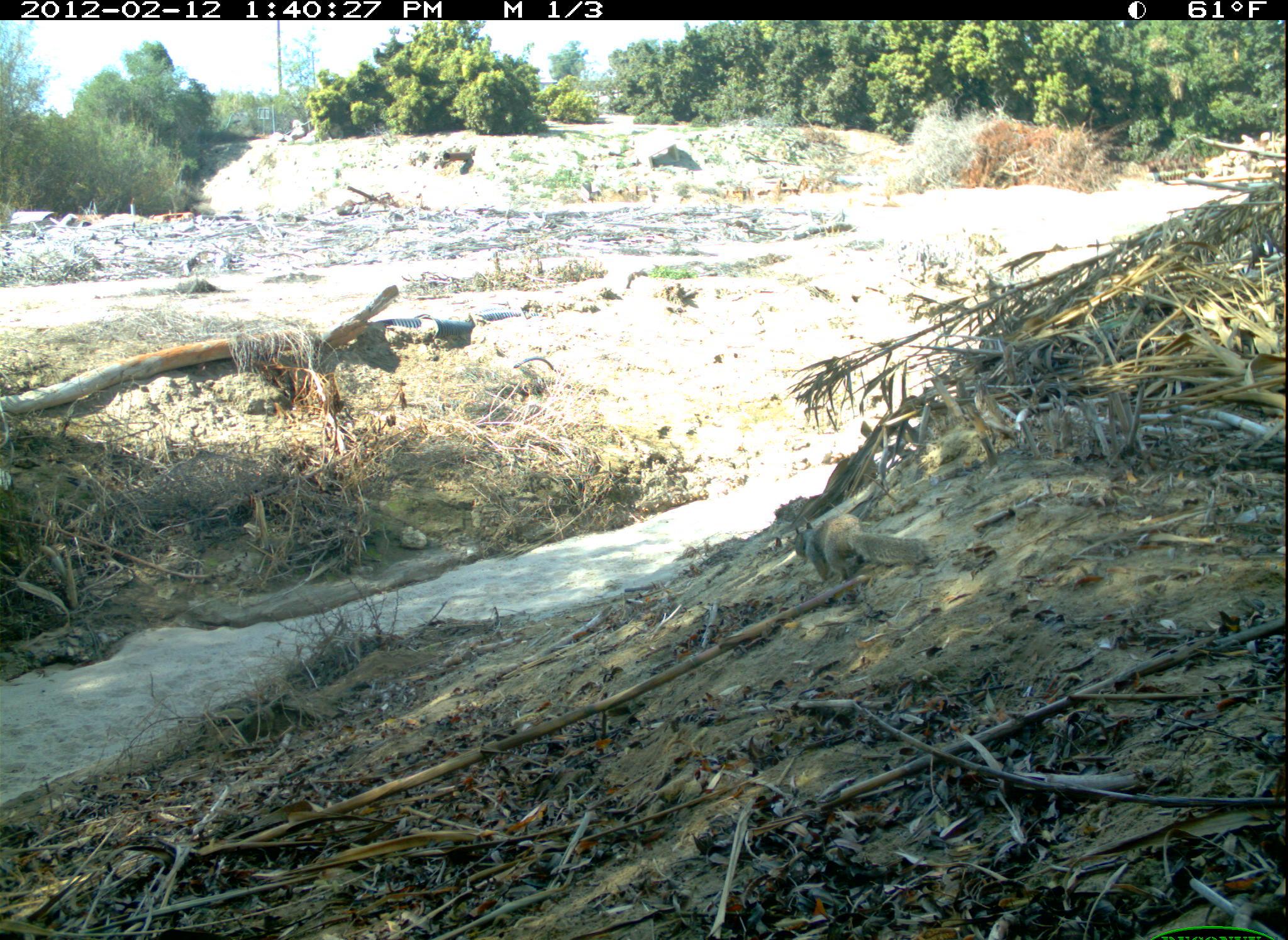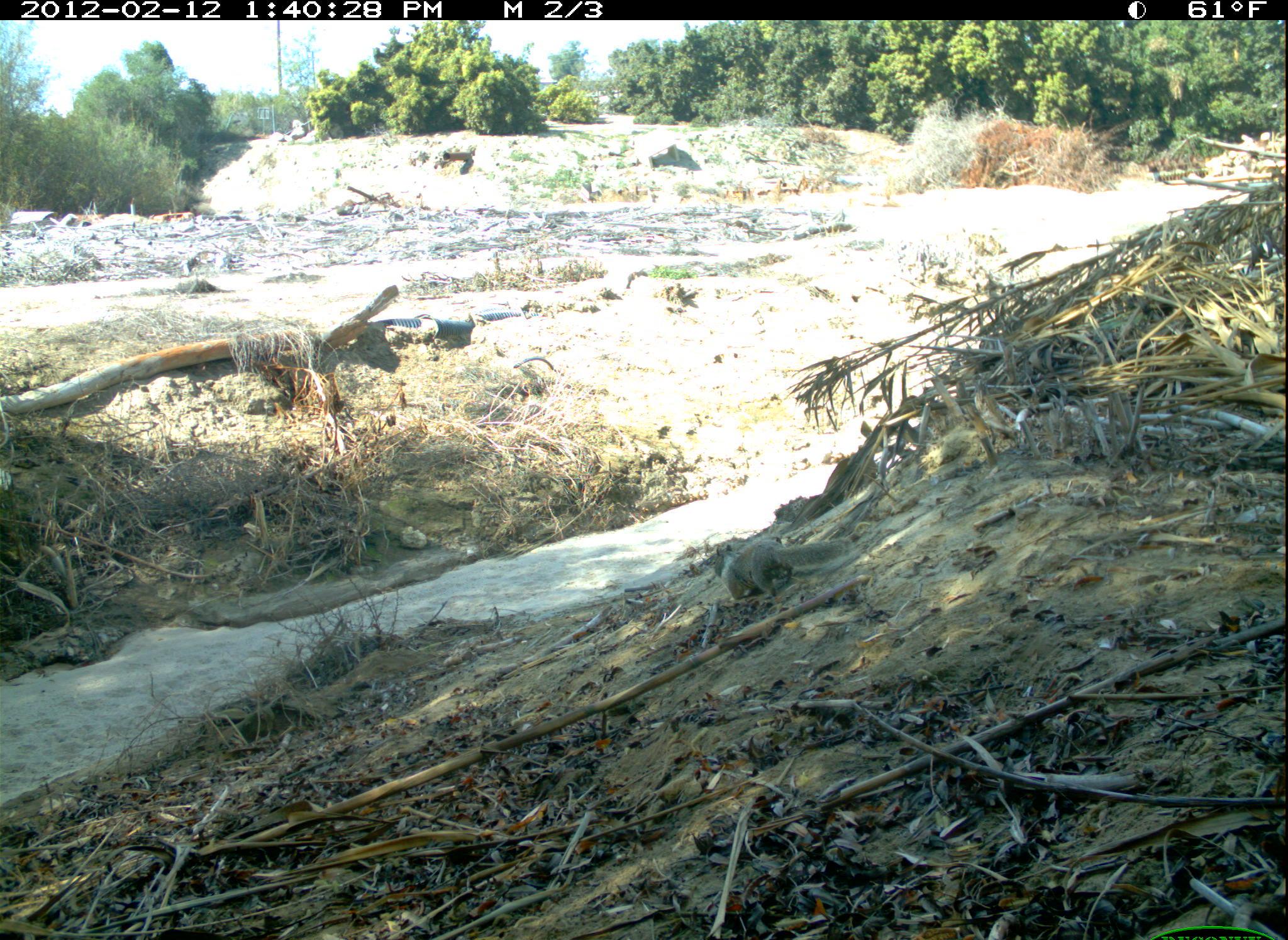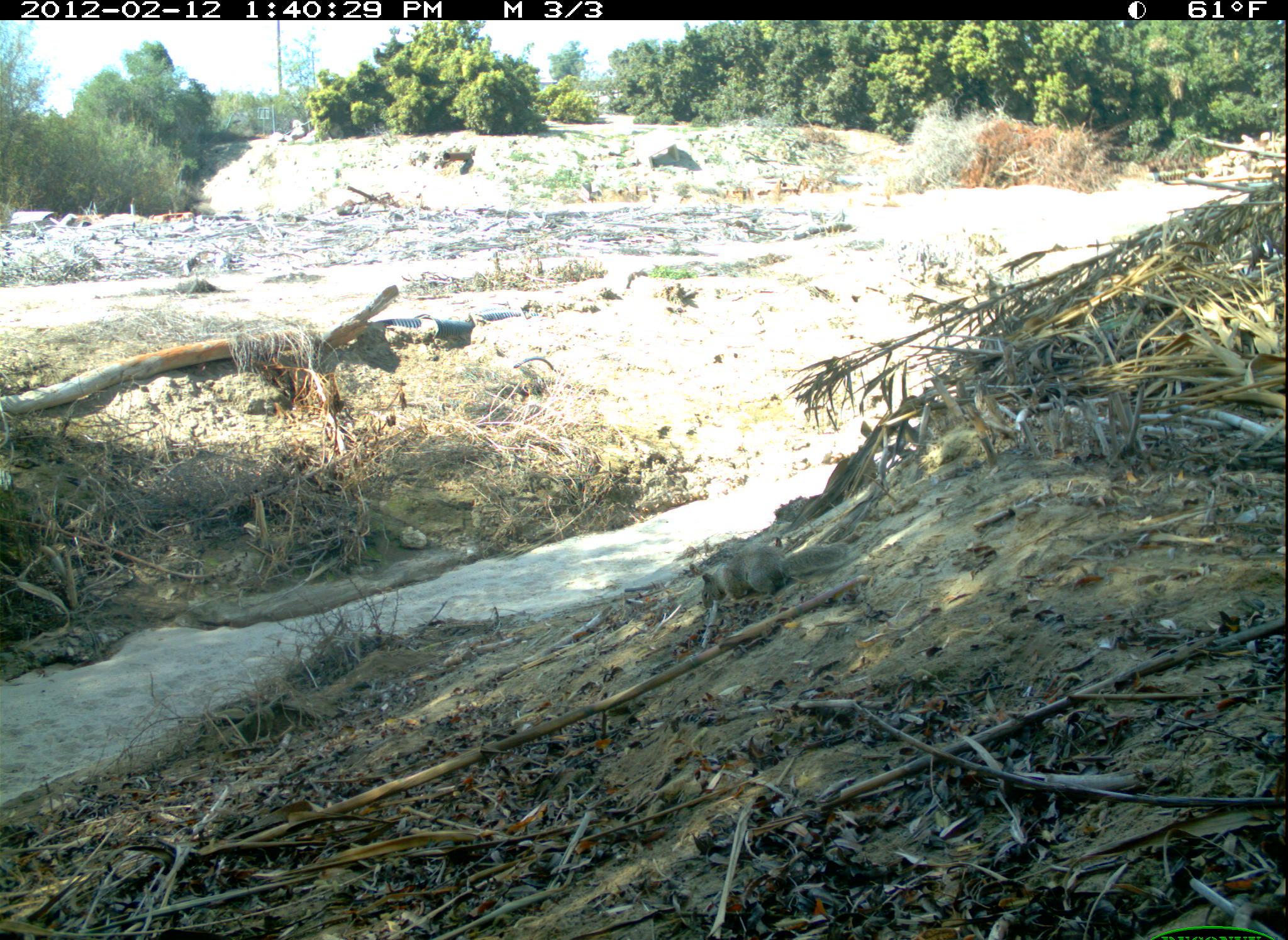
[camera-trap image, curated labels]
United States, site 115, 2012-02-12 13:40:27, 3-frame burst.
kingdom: Animalia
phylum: Chordata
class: Mammalia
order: Rodentia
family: Sciuridae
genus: Sciurus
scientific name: Sciurus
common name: squirrel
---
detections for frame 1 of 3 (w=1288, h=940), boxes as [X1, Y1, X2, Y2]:
squirrel: [782, 498, 950, 594]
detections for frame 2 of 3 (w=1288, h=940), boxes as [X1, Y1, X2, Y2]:
squirrel: [699, 533, 860, 606]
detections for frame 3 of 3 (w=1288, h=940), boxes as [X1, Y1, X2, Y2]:
squirrel: [693, 529, 857, 632]